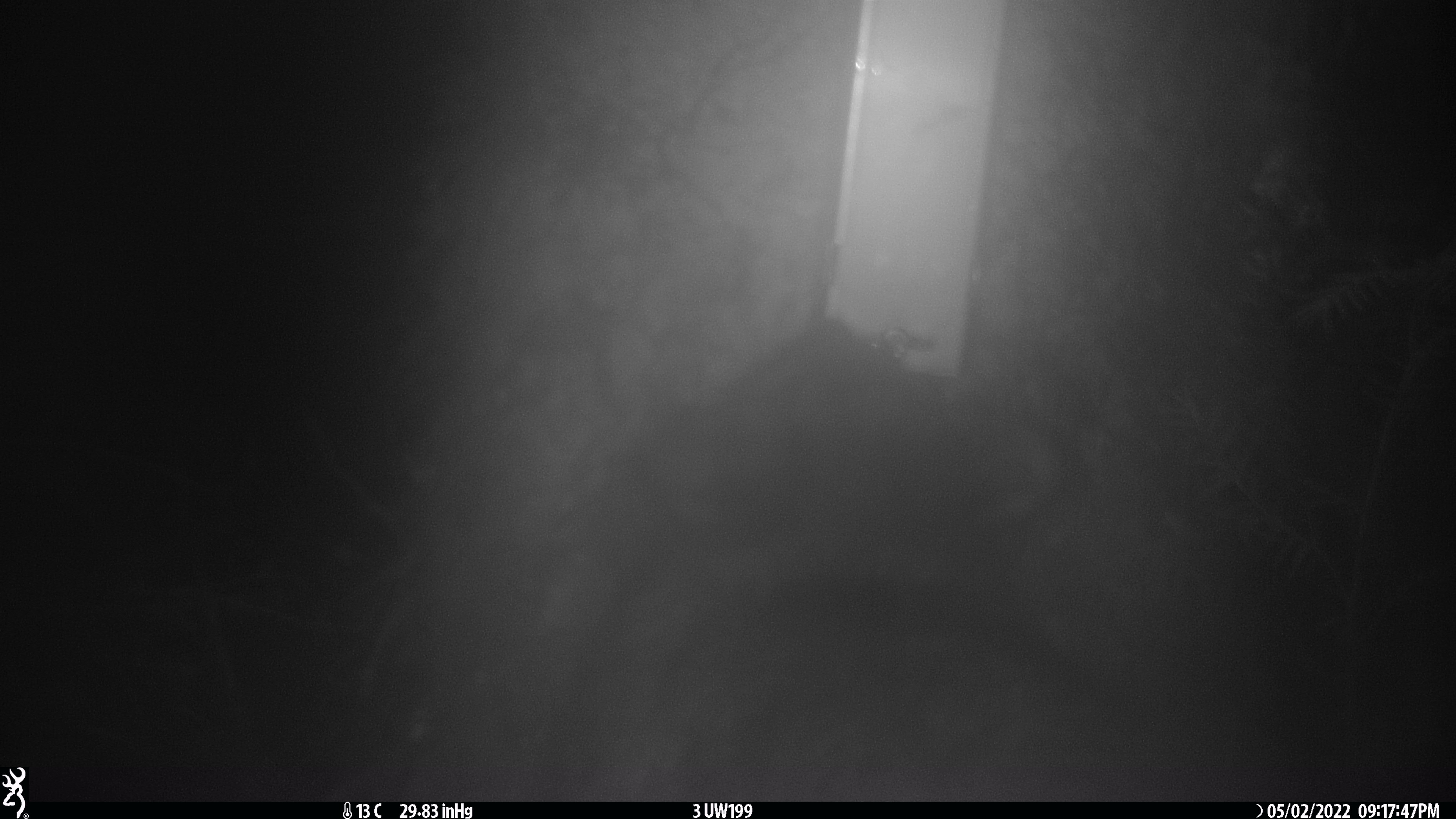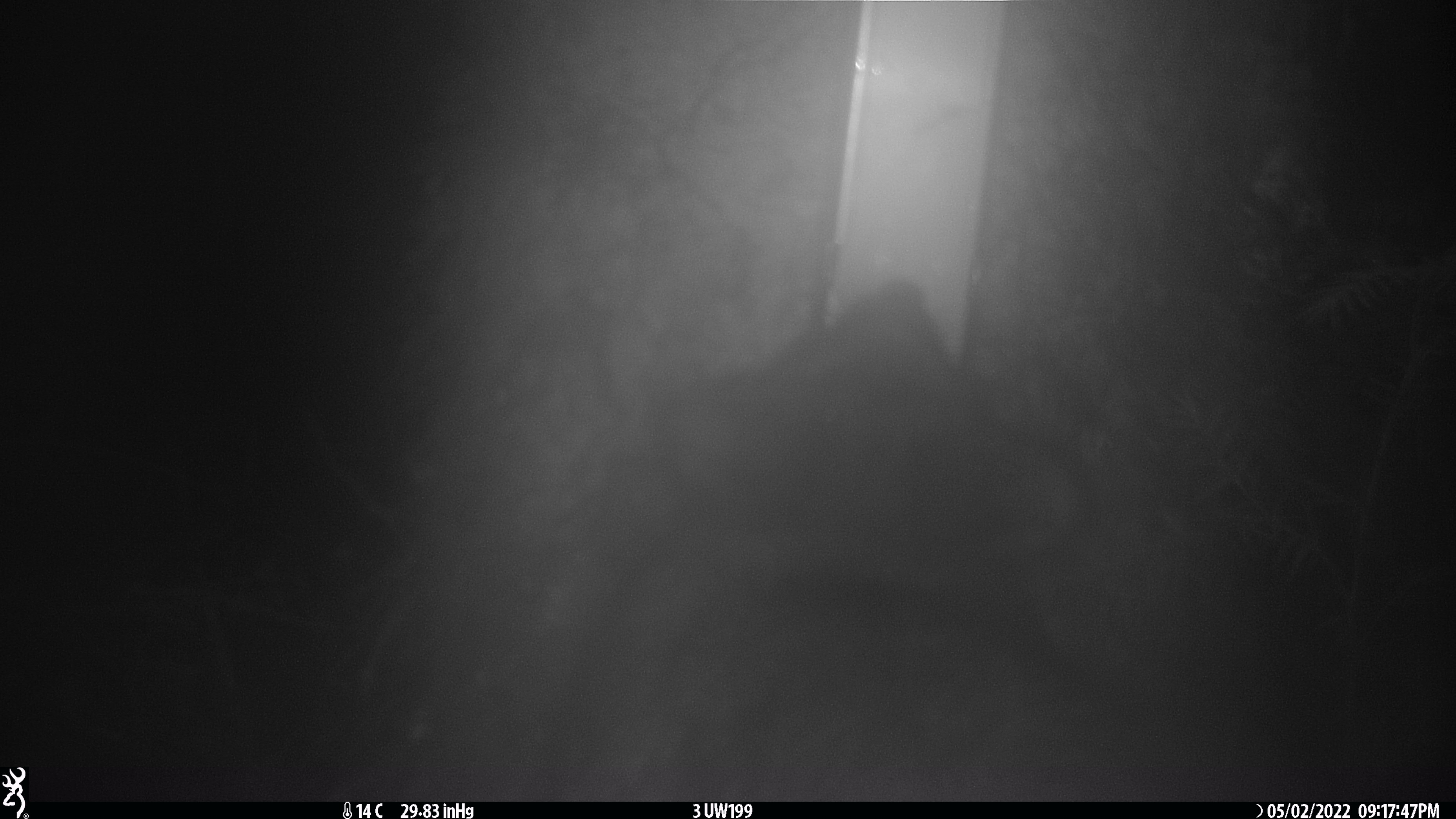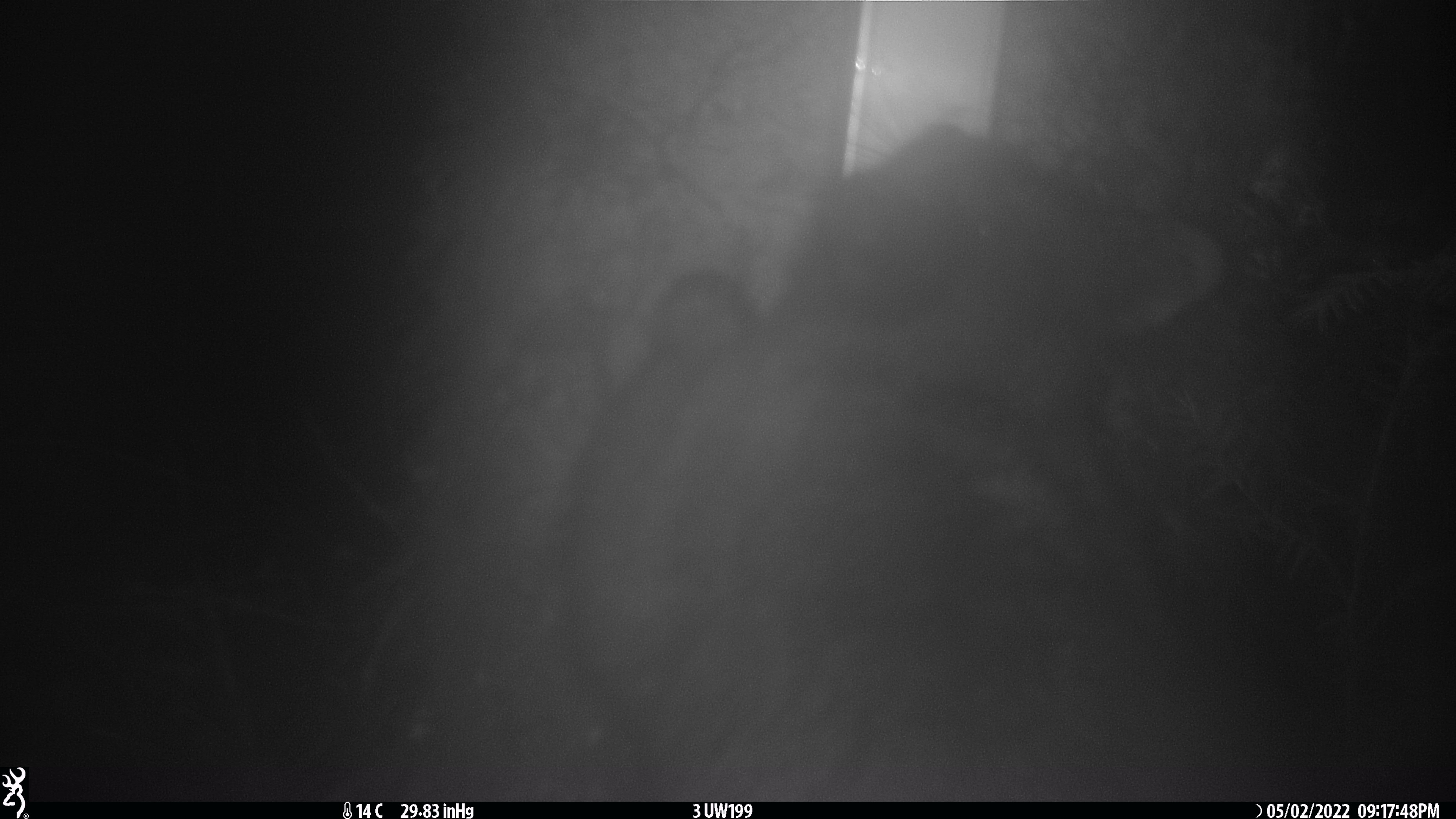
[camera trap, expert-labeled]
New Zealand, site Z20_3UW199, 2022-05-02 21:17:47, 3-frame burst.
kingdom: Animalia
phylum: Chordata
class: Mammalia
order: Diprotodontia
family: Phalangeridae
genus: Trichosurus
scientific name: Trichosurus vulpecula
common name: common brushtail possum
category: possum